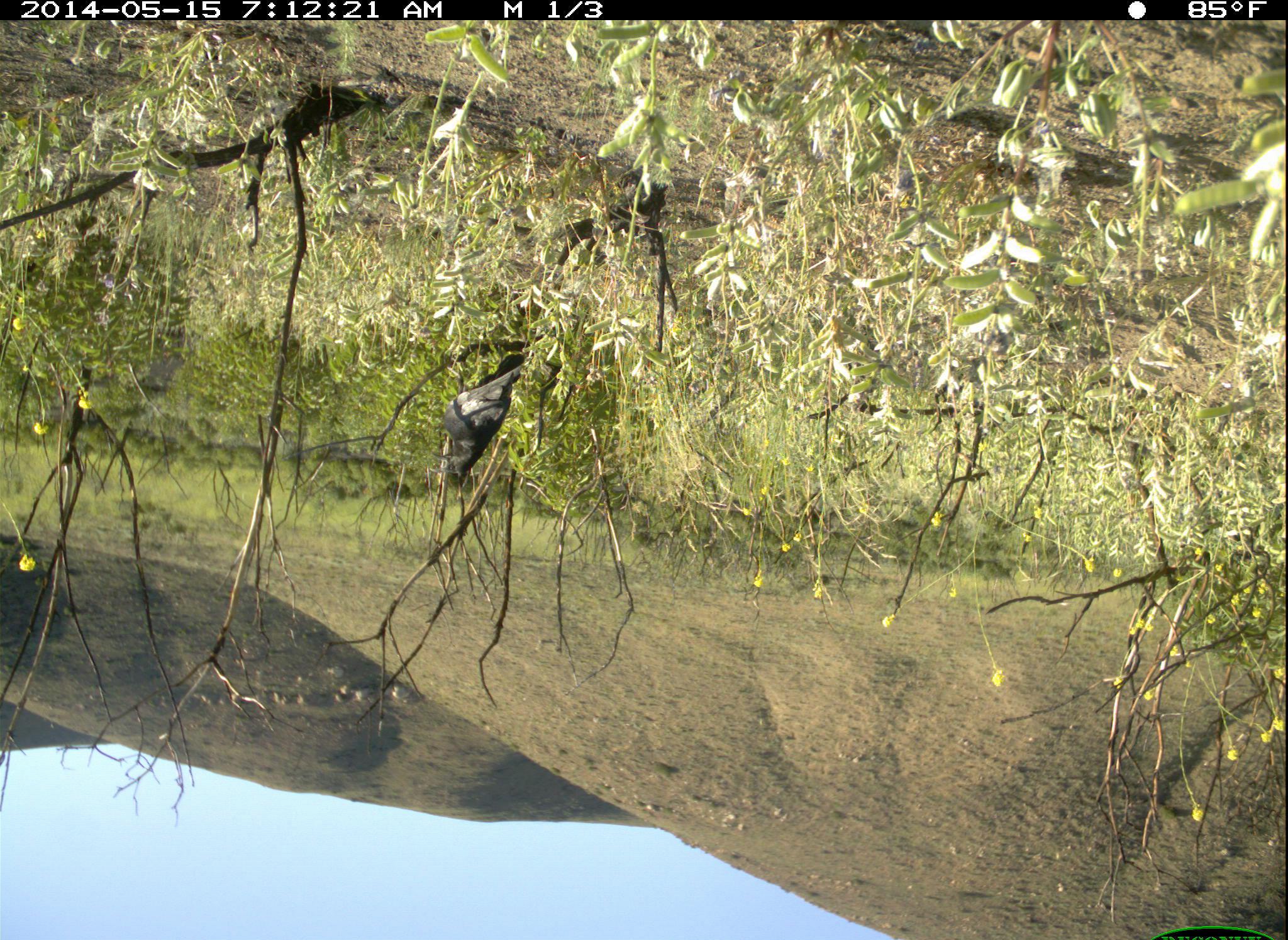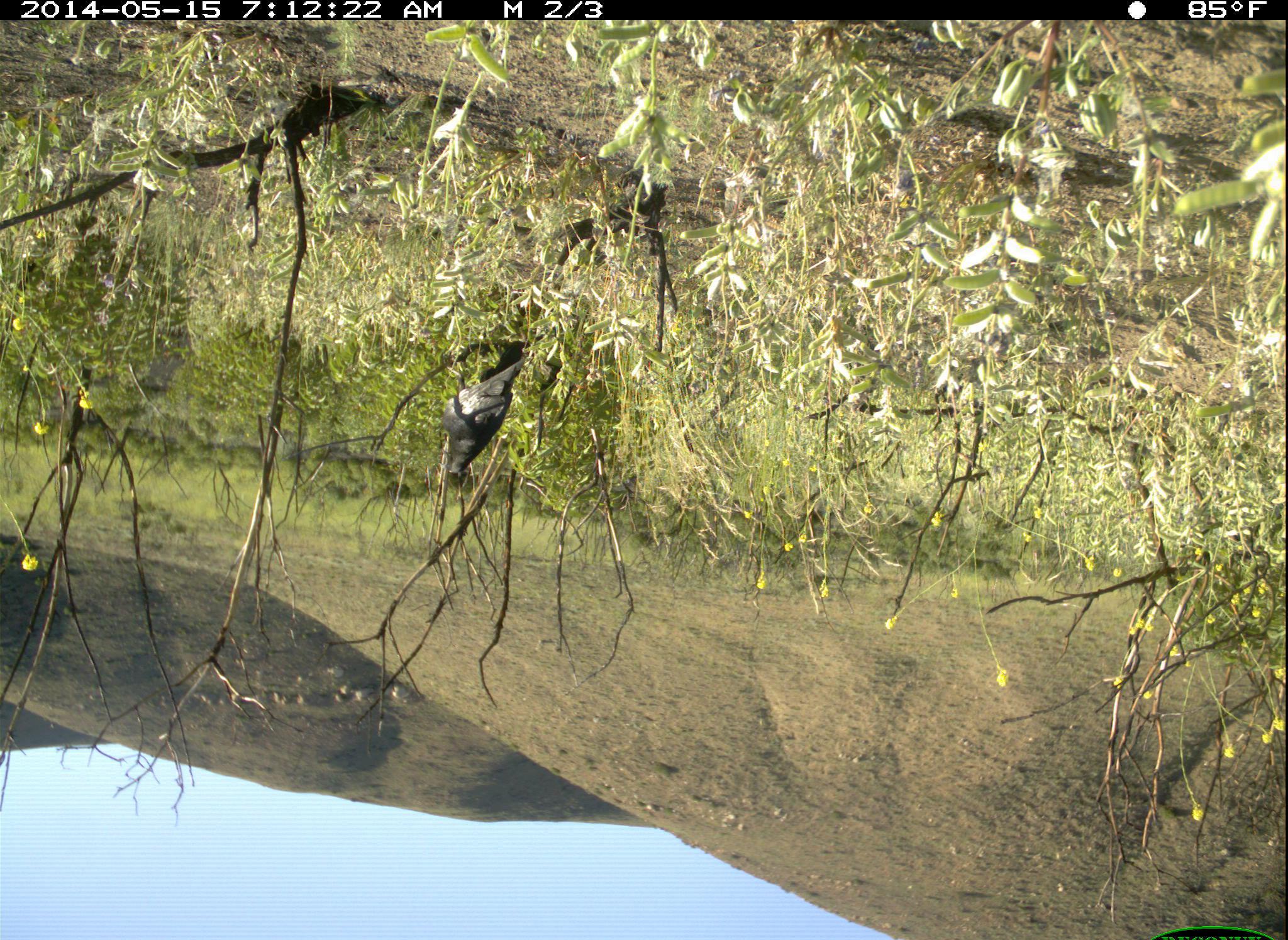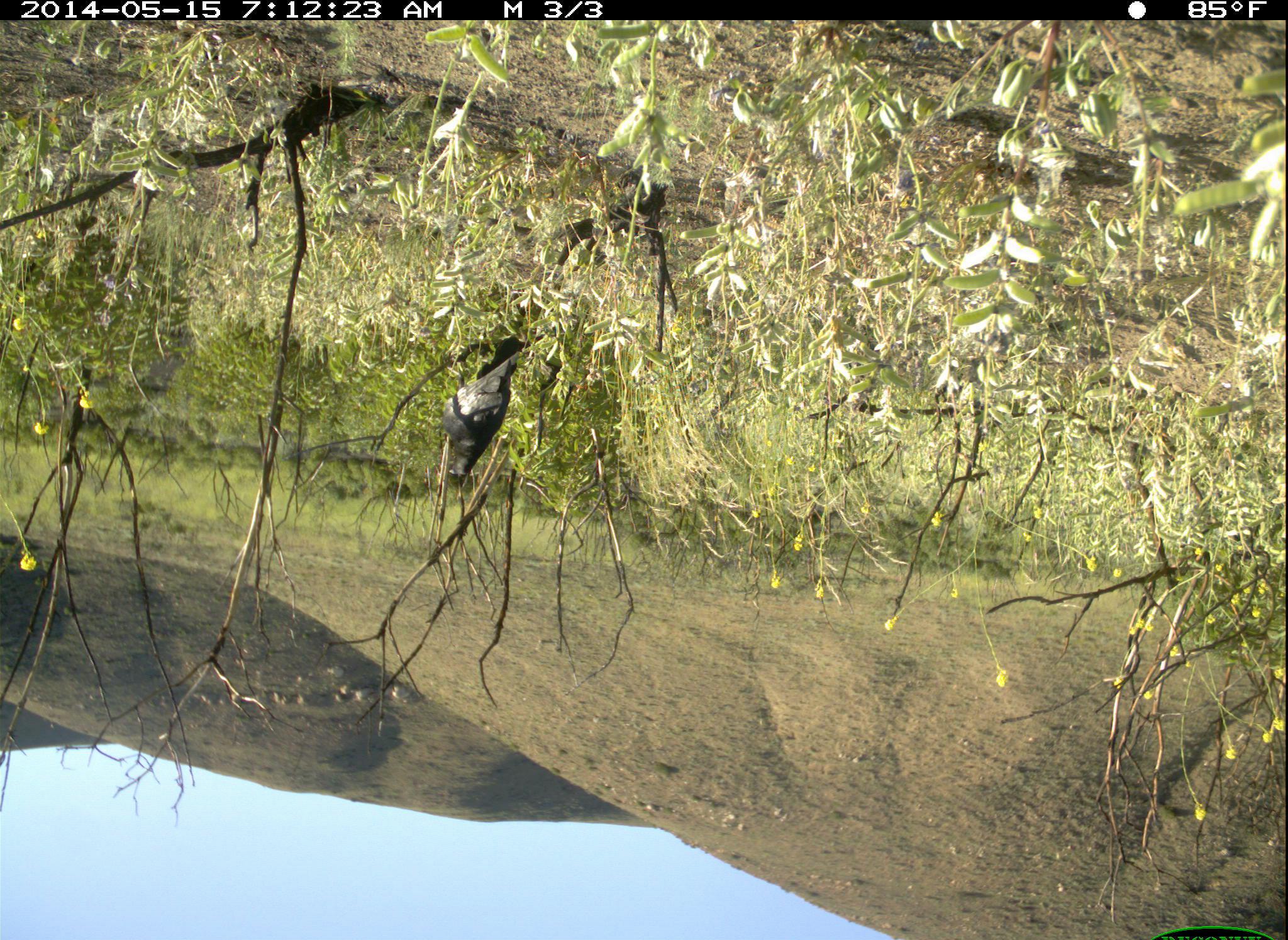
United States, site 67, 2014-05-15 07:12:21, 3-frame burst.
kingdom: Animalia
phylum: Chordata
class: Aves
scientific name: Aves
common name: bird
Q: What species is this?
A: Bird (Aves).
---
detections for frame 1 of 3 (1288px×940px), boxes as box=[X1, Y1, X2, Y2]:
bird: box=[429, 341, 528, 489]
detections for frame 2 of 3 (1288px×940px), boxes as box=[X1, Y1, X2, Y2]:
bird: box=[440, 337, 532, 490]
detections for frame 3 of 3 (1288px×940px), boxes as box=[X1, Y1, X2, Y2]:
bird: box=[438, 333, 524, 500]